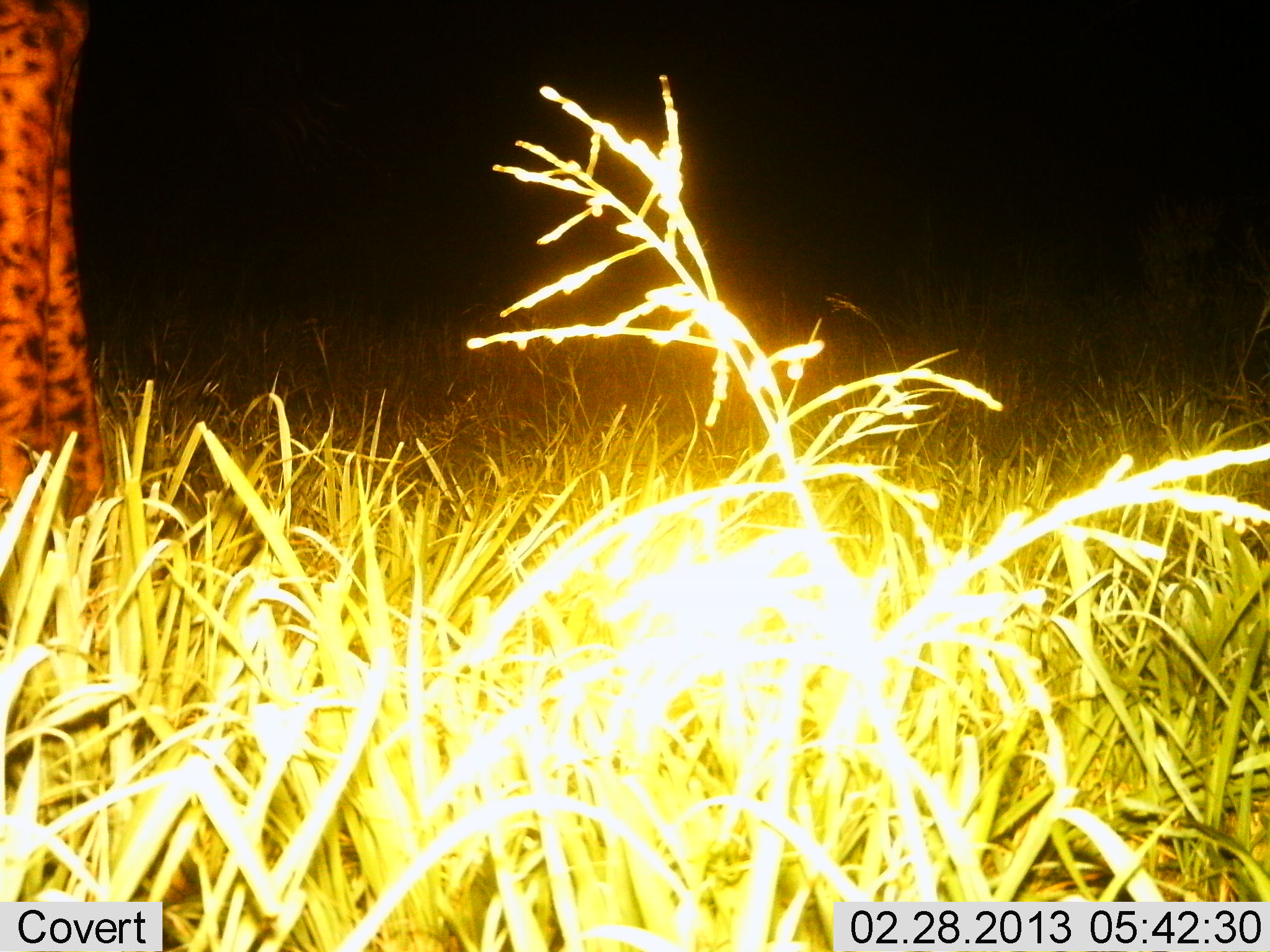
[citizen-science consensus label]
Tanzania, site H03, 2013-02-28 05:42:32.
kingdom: Animalia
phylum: Chordata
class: Mammalia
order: Artiodactyla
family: Giraffidae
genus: Giraffa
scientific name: Giraffa camelopardalis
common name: giraffe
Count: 1.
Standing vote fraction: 100%.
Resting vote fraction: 0%.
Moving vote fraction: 0%.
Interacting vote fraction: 0%.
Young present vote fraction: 0%.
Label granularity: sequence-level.